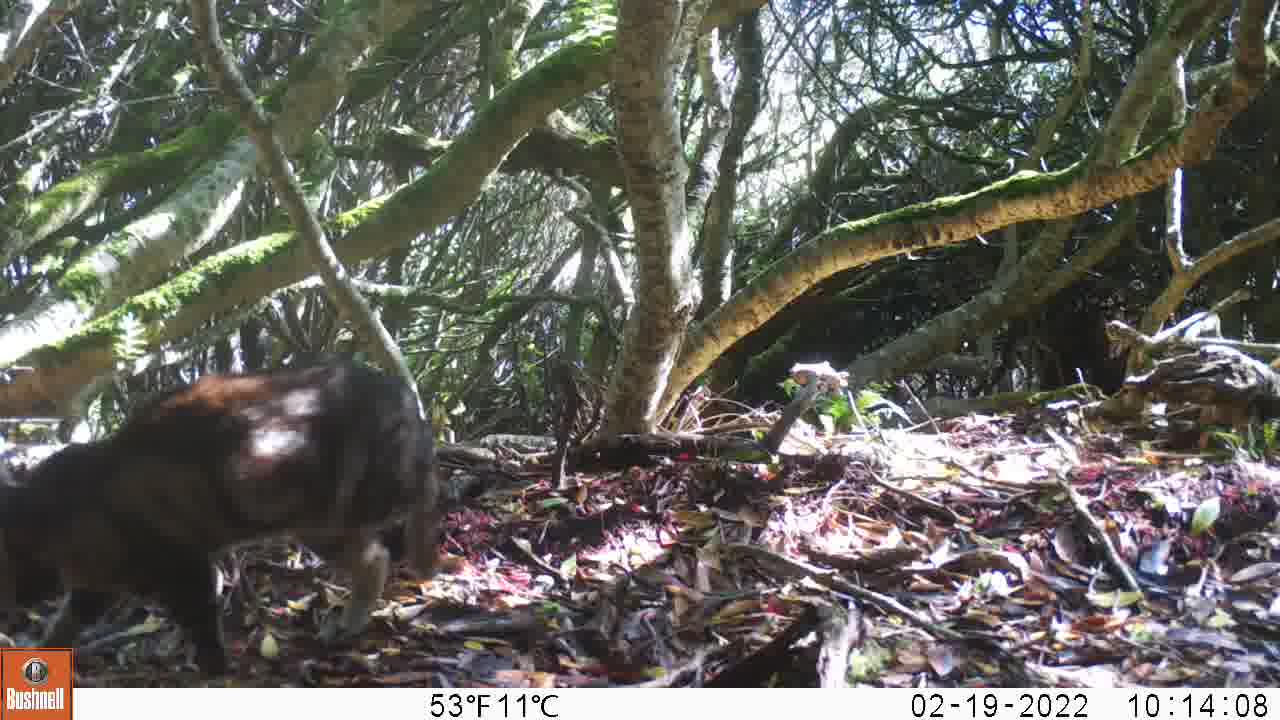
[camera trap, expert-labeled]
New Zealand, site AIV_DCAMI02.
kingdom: Animalia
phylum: Chordata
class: Mammalia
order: Carnivora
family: Felidae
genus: Felis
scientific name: Felis catus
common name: domestic cat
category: cat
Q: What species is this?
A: Cat (domestic cat) (Felis catus).